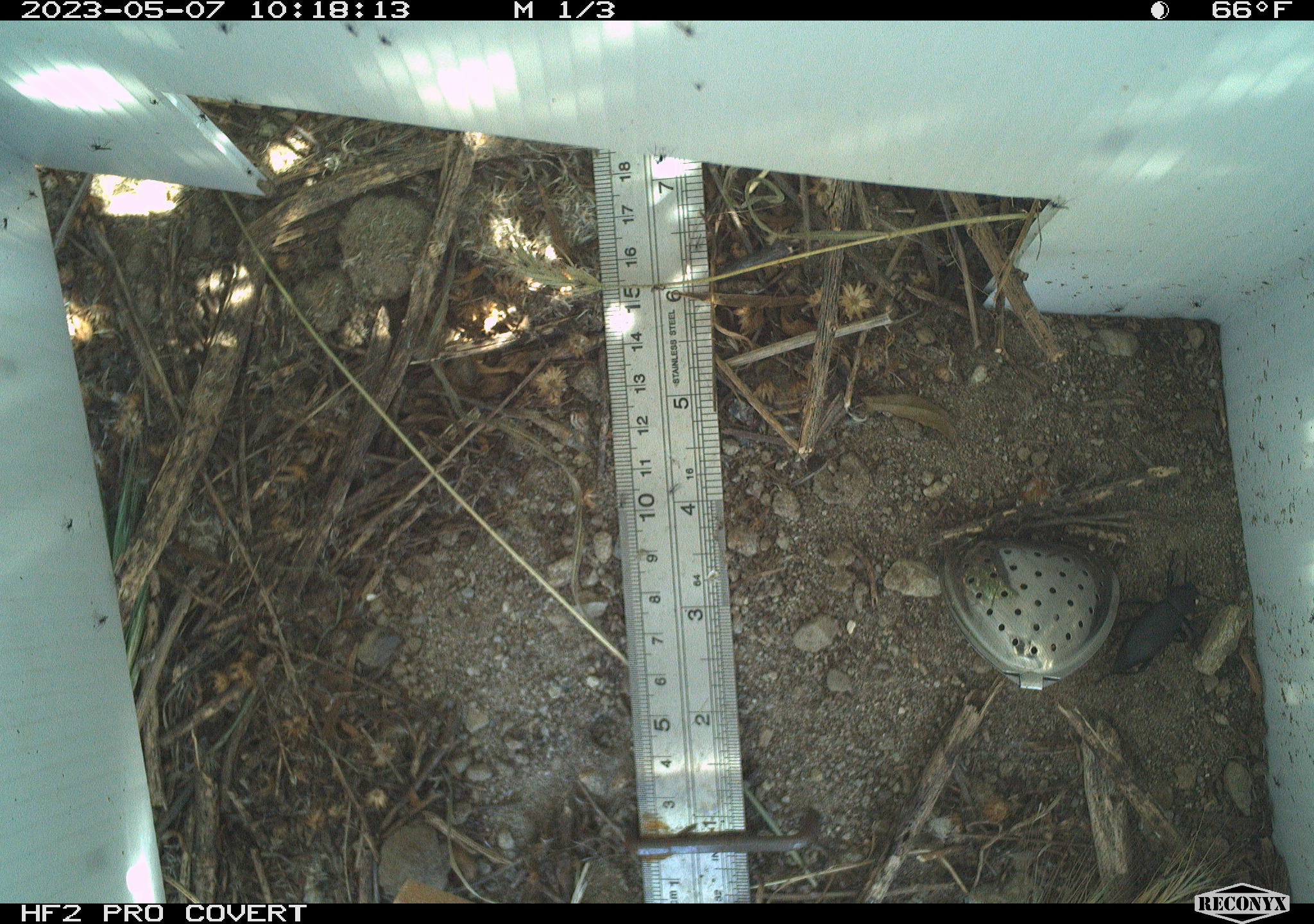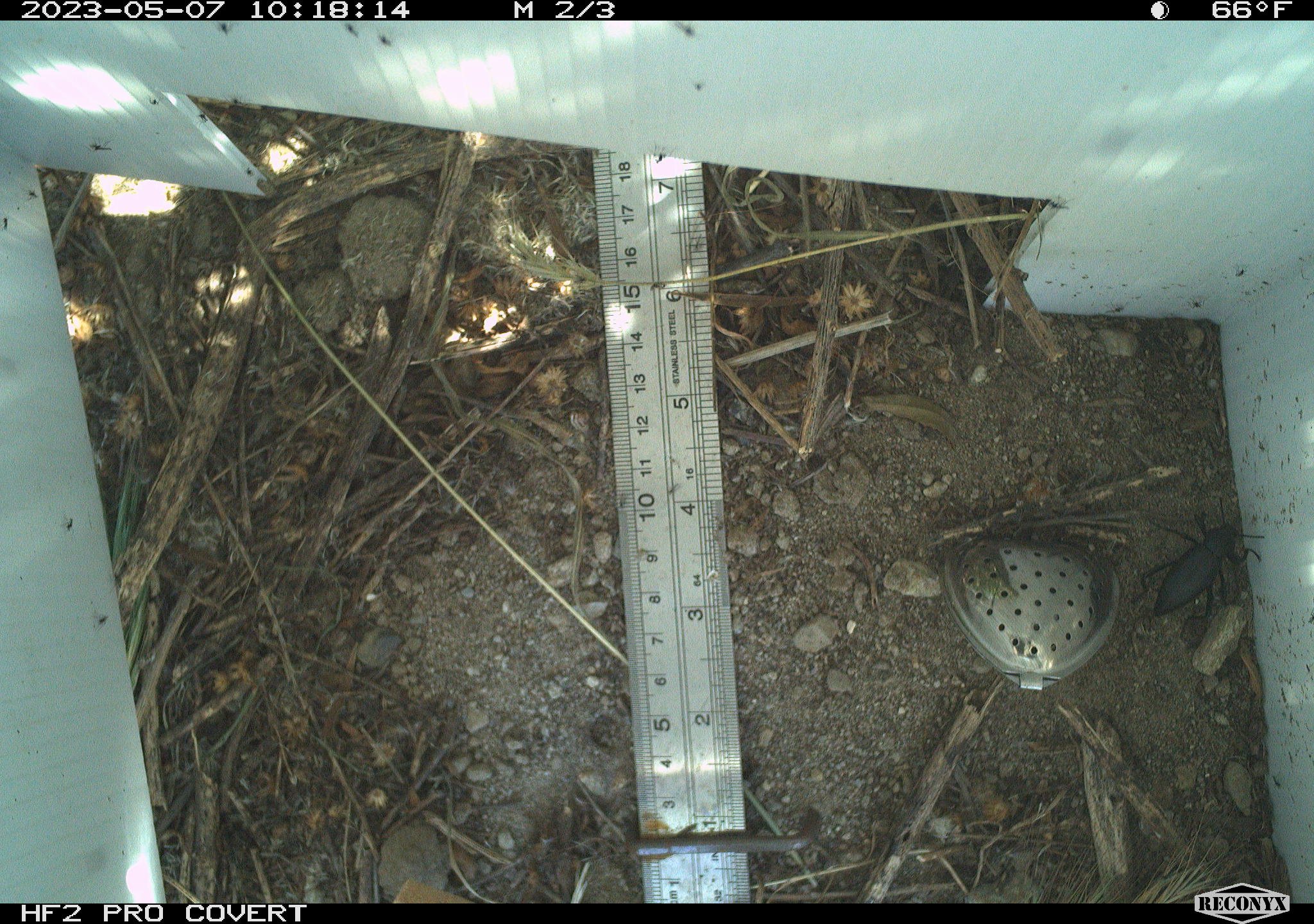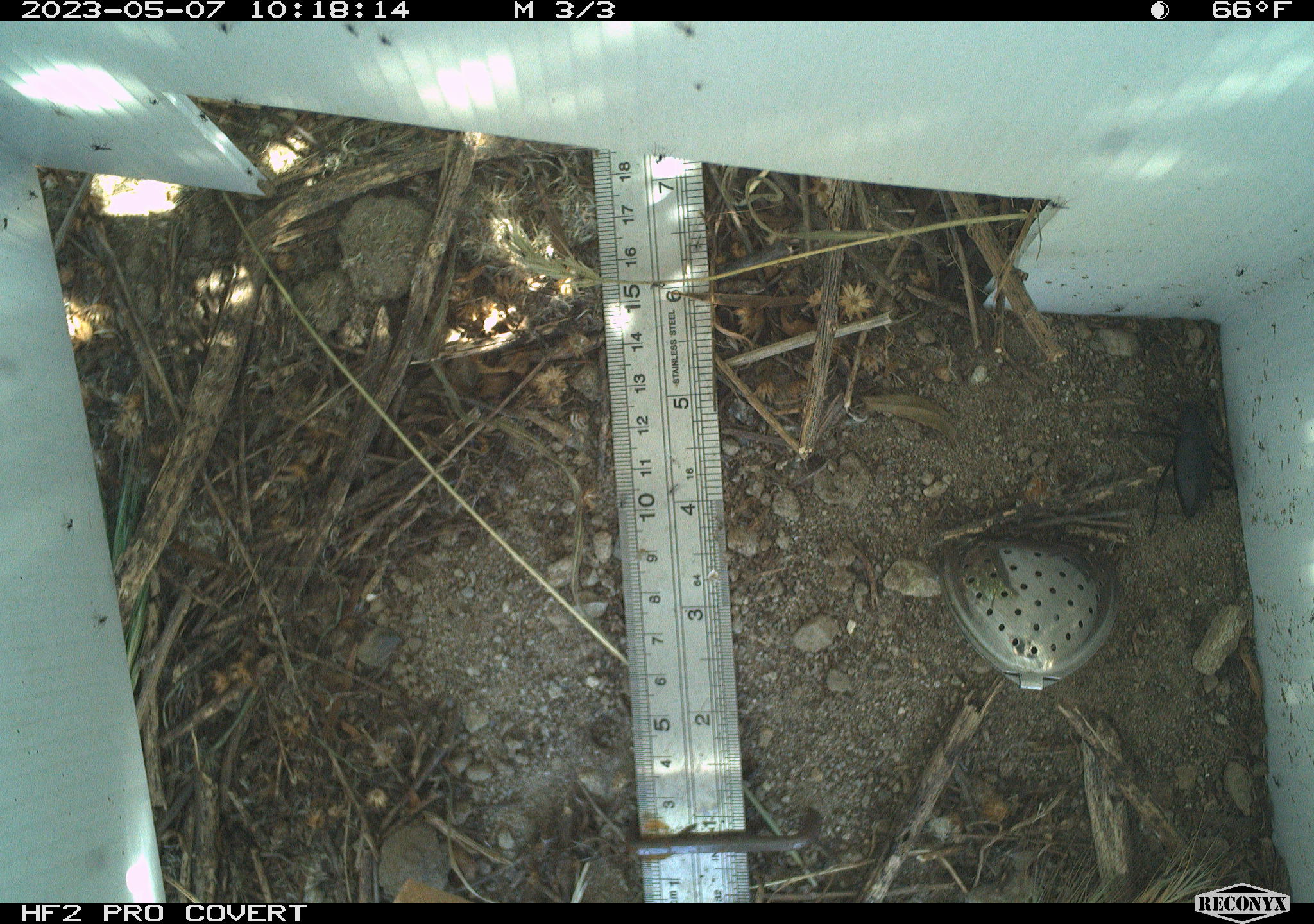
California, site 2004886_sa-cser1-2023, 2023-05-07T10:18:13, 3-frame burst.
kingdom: Animalia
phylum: Arthropoda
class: Insecta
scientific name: Insecta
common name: insect